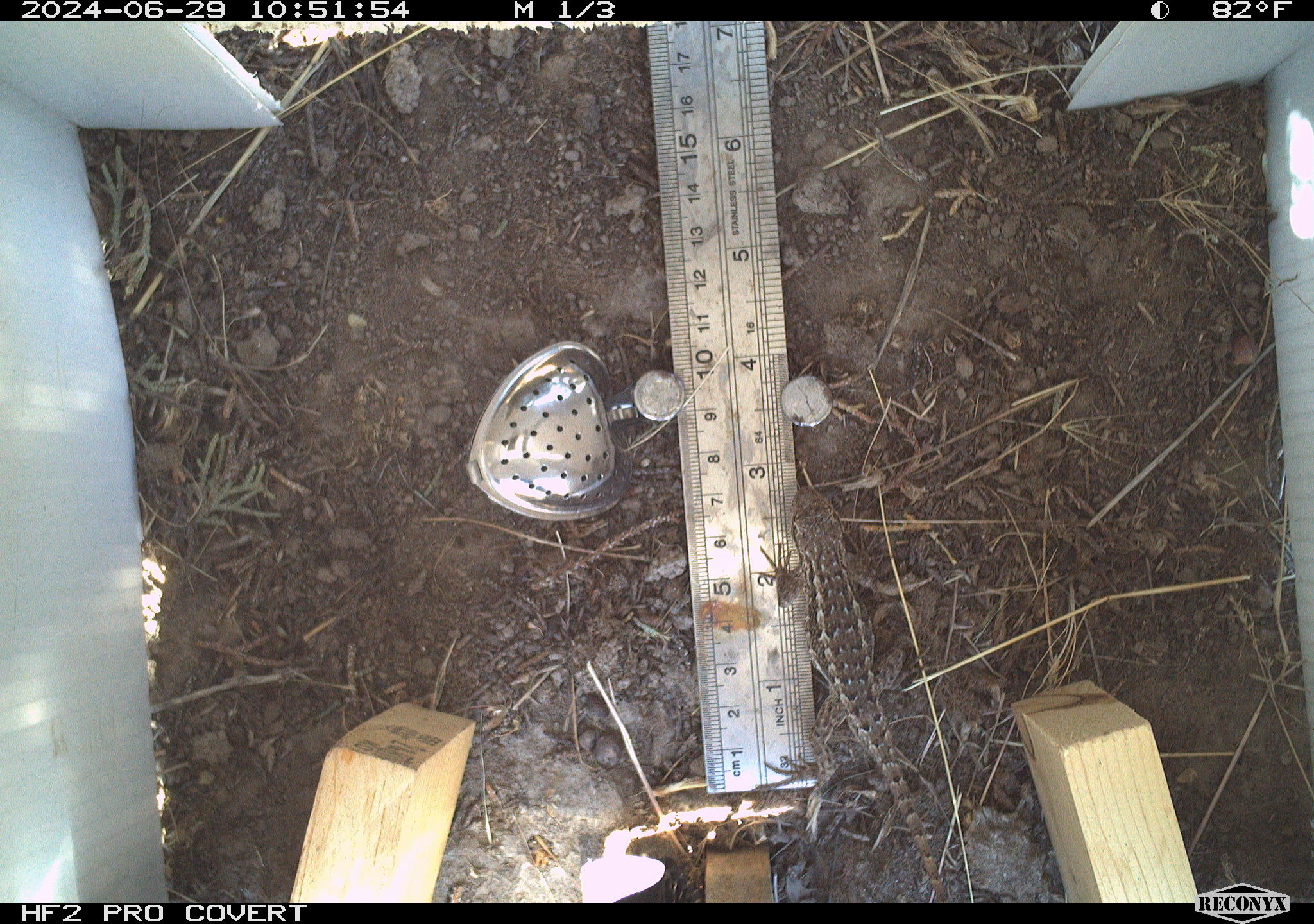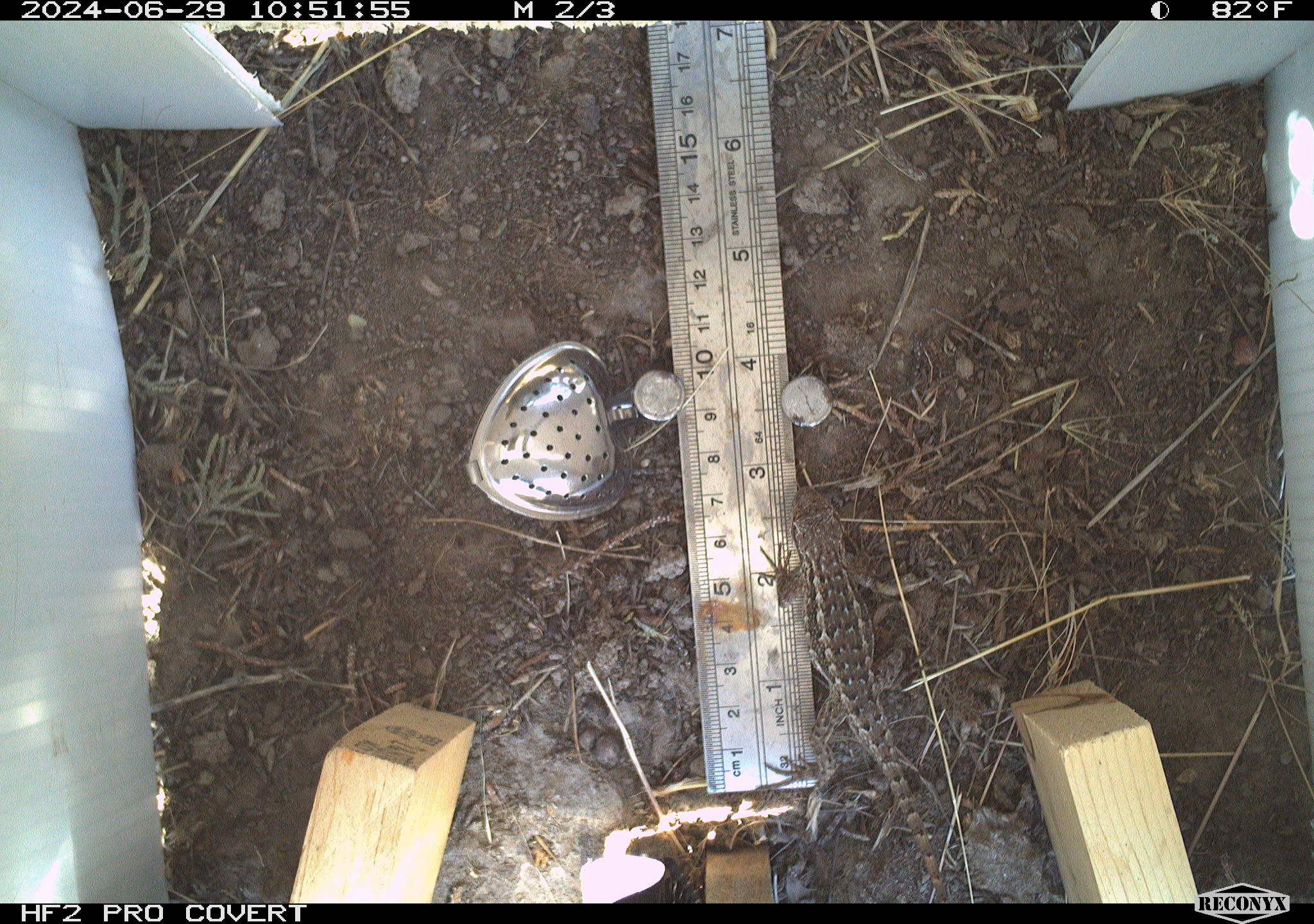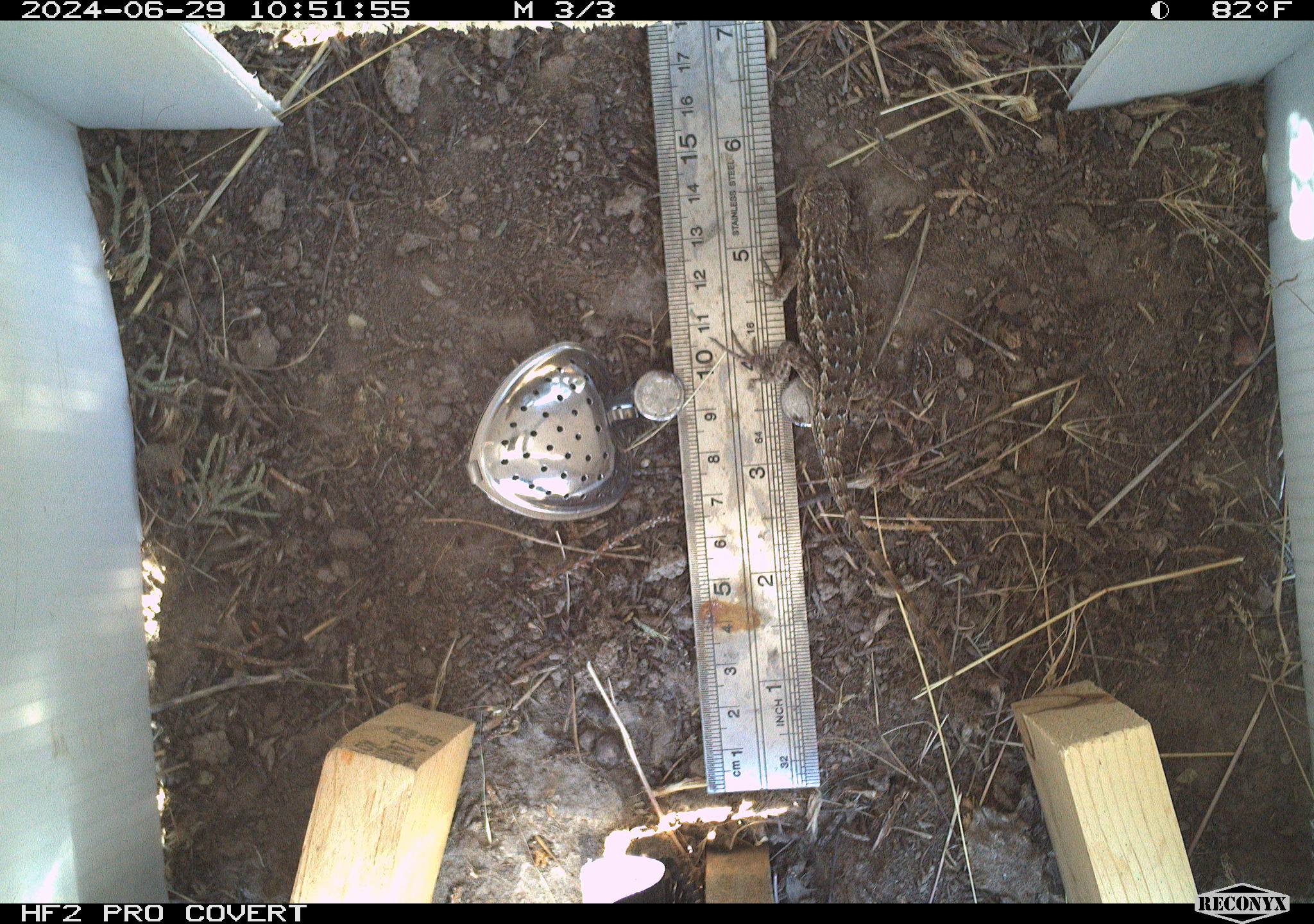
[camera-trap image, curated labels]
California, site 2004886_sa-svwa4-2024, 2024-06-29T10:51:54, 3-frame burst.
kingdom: Animalia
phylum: Chordata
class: Reptilia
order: Squamata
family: Phrynosomatidae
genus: Sceloporus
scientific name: Sceloporus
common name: spiny lizards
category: sceloporus species